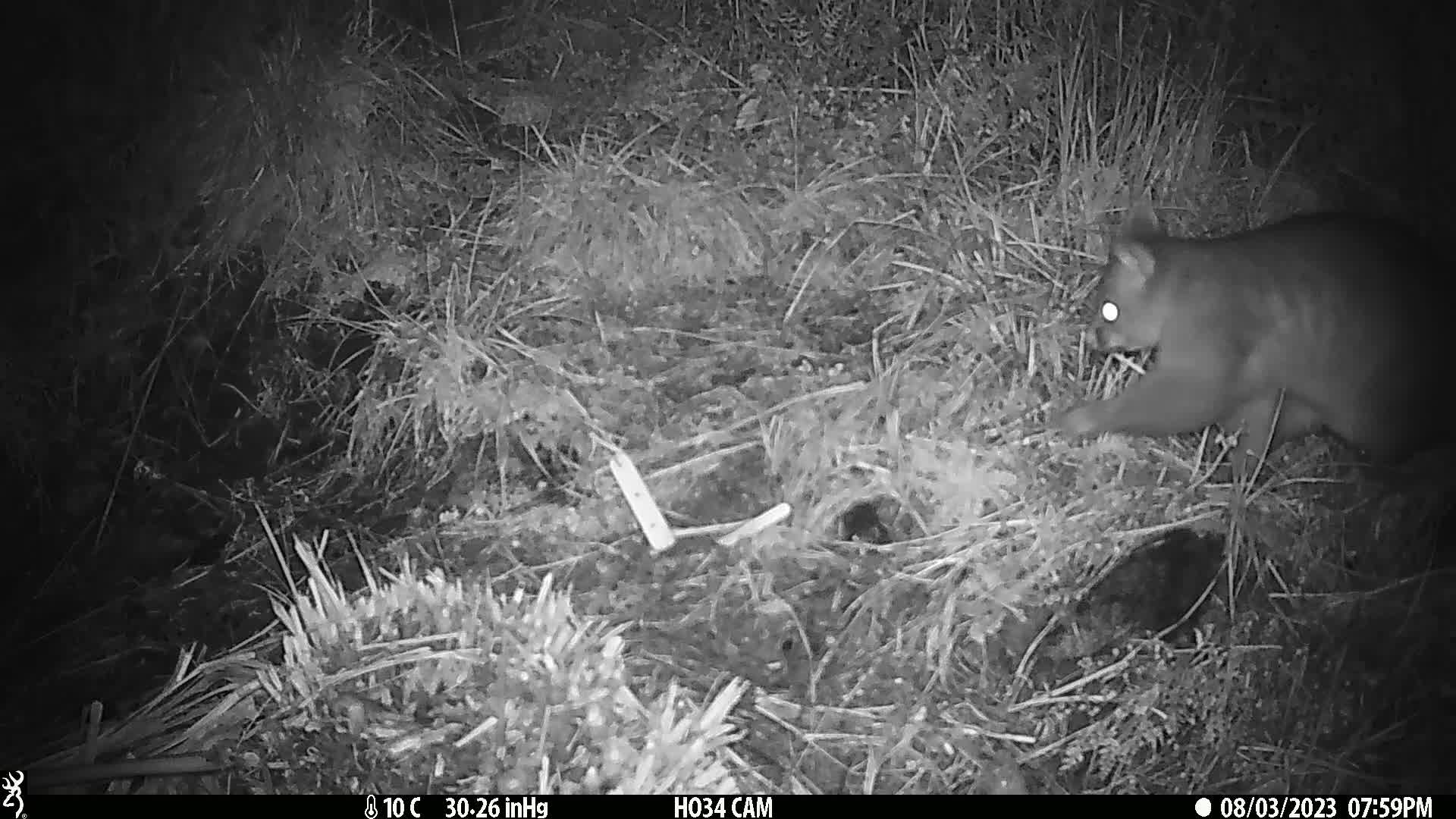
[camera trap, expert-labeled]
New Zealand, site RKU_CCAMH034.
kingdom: Animalia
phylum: Chordata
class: Mammalia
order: Diprotodontia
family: Phalangeridae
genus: Trichosurus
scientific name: Trichosurus vulpecula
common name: common brushtail possum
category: possum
Possum (common brushtail possum) (Trichosurus vulpecula).